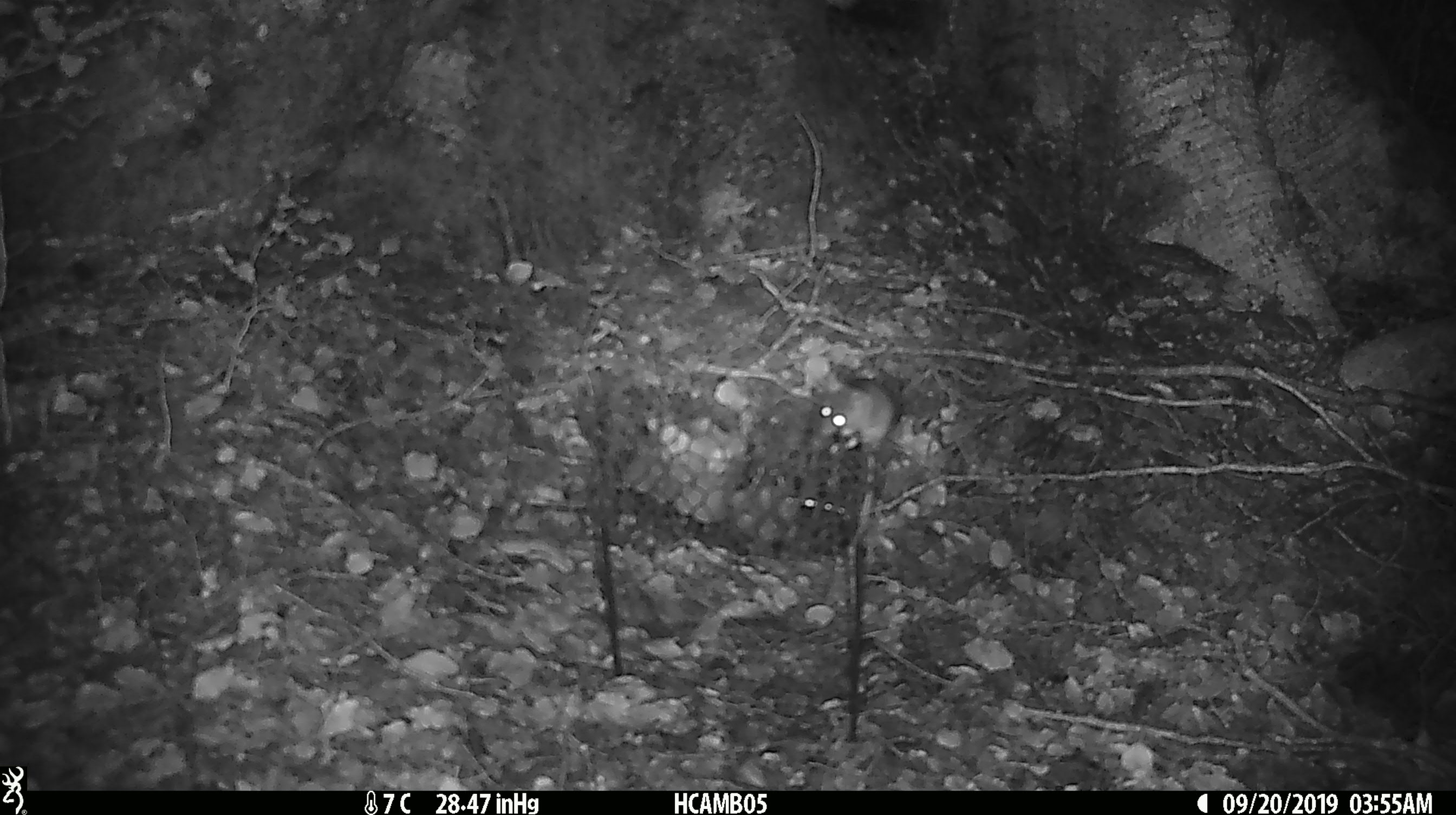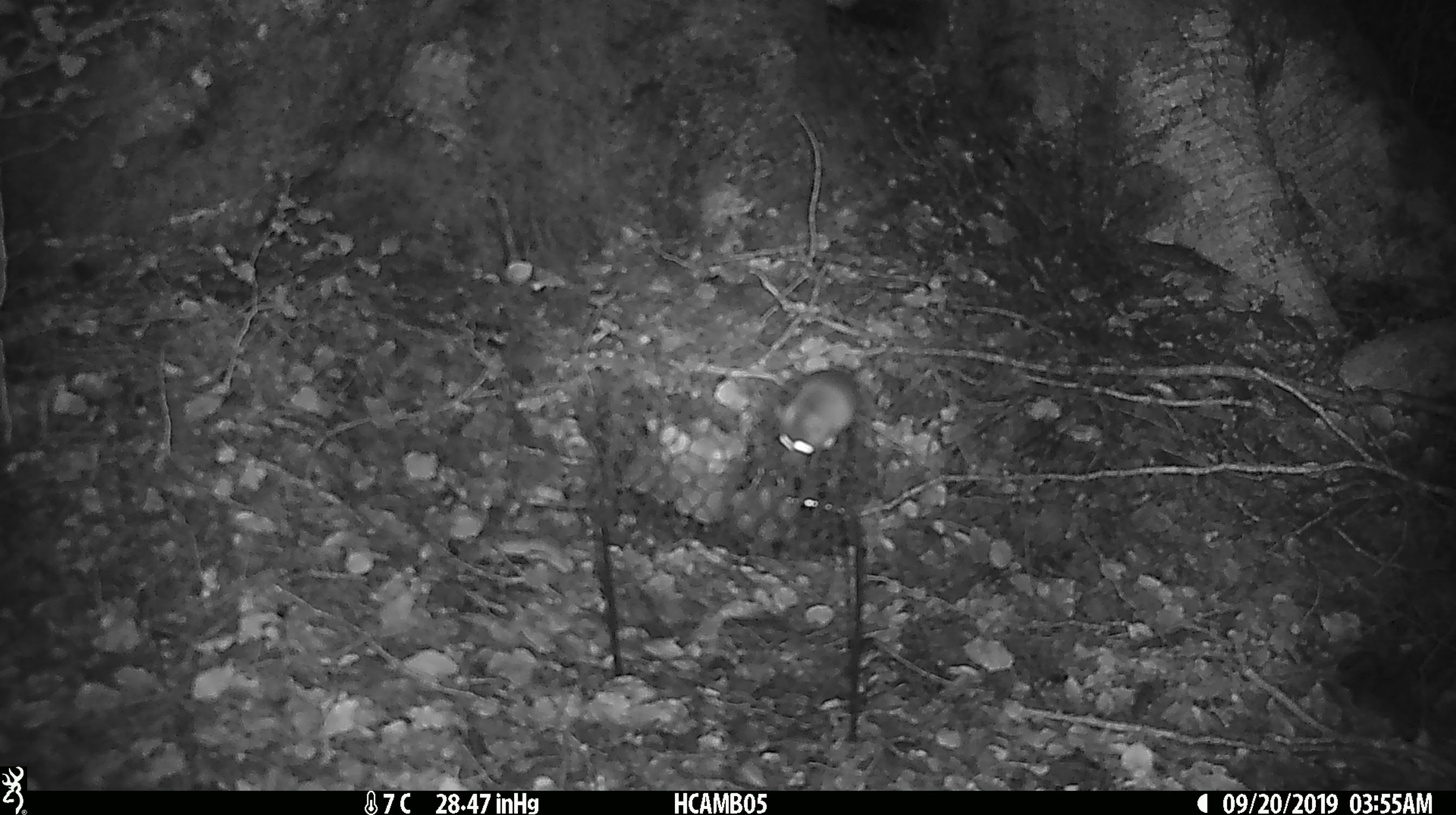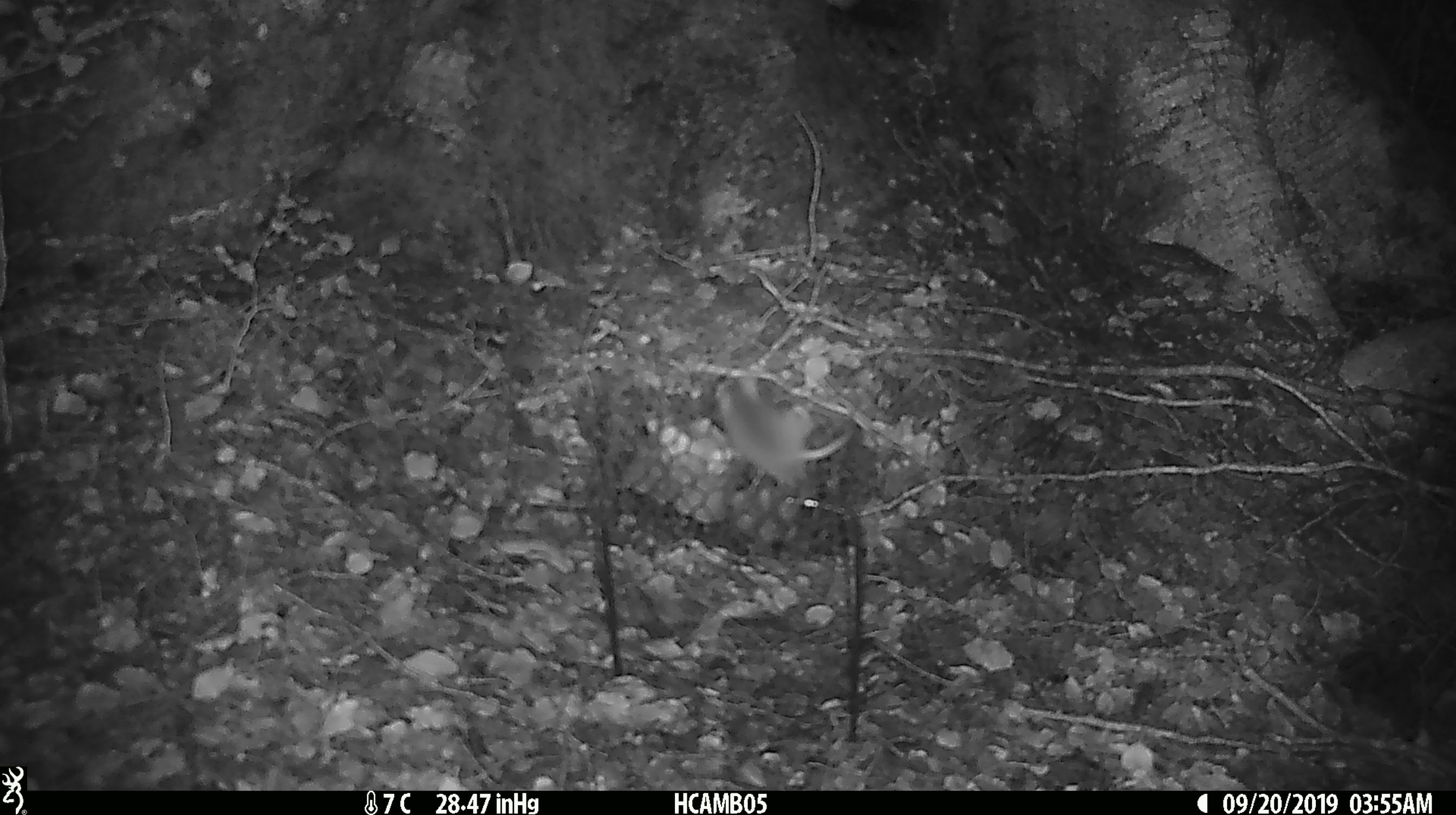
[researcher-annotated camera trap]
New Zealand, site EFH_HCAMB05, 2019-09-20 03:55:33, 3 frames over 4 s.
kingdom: Animalia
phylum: Chordata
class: Mammalia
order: Rodentia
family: Muridae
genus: Mus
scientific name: Mus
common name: mouse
Mouse (Mus).